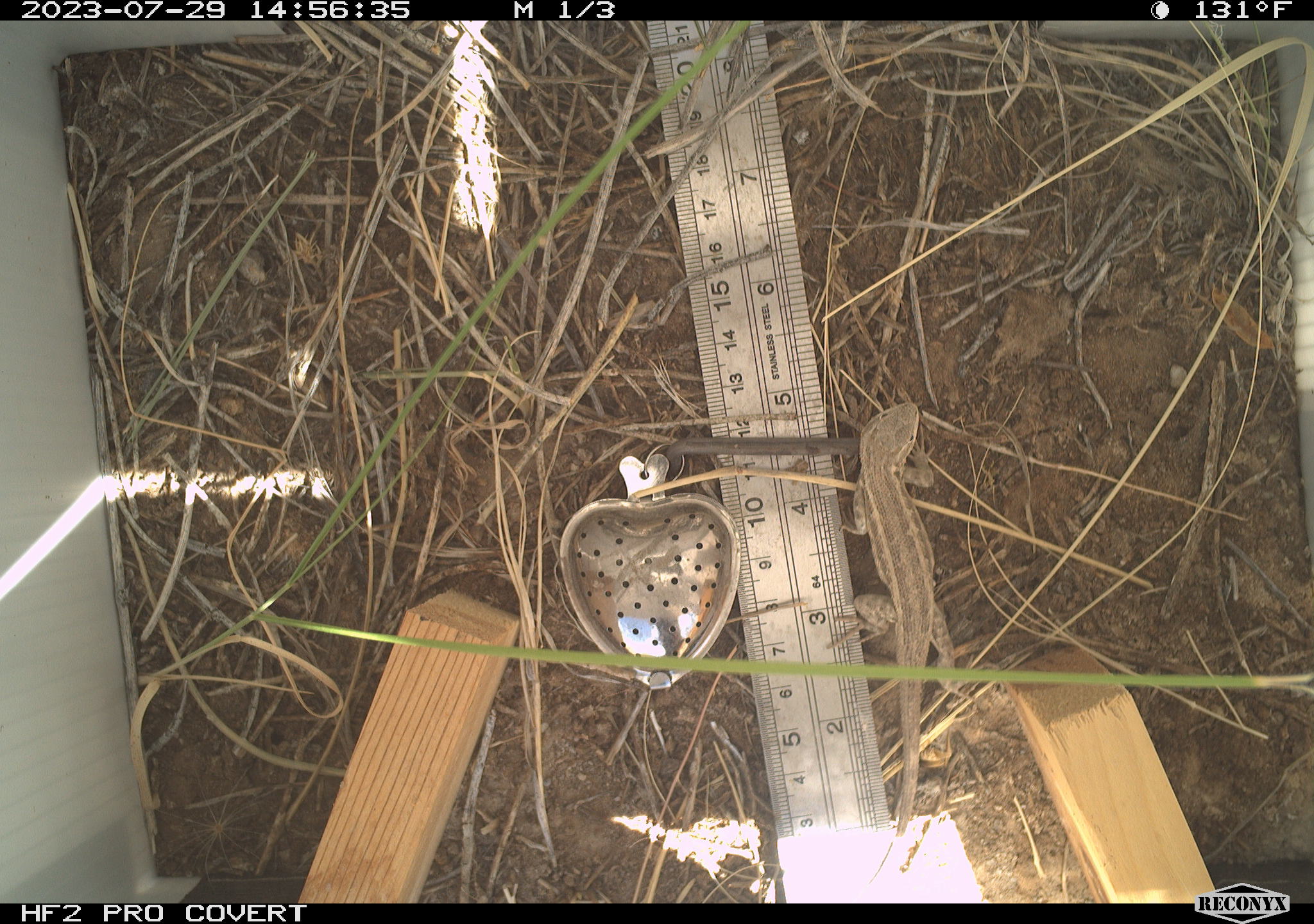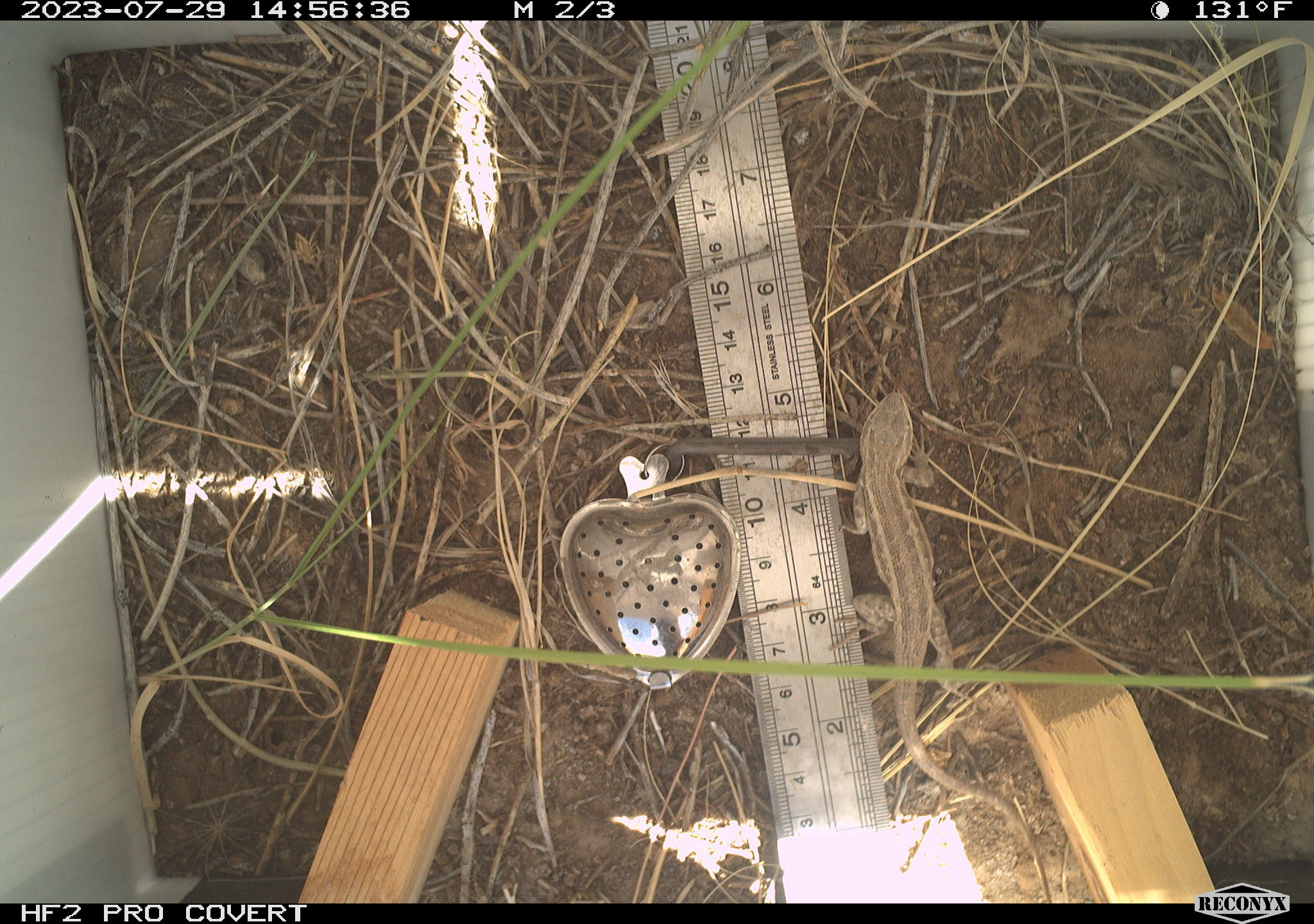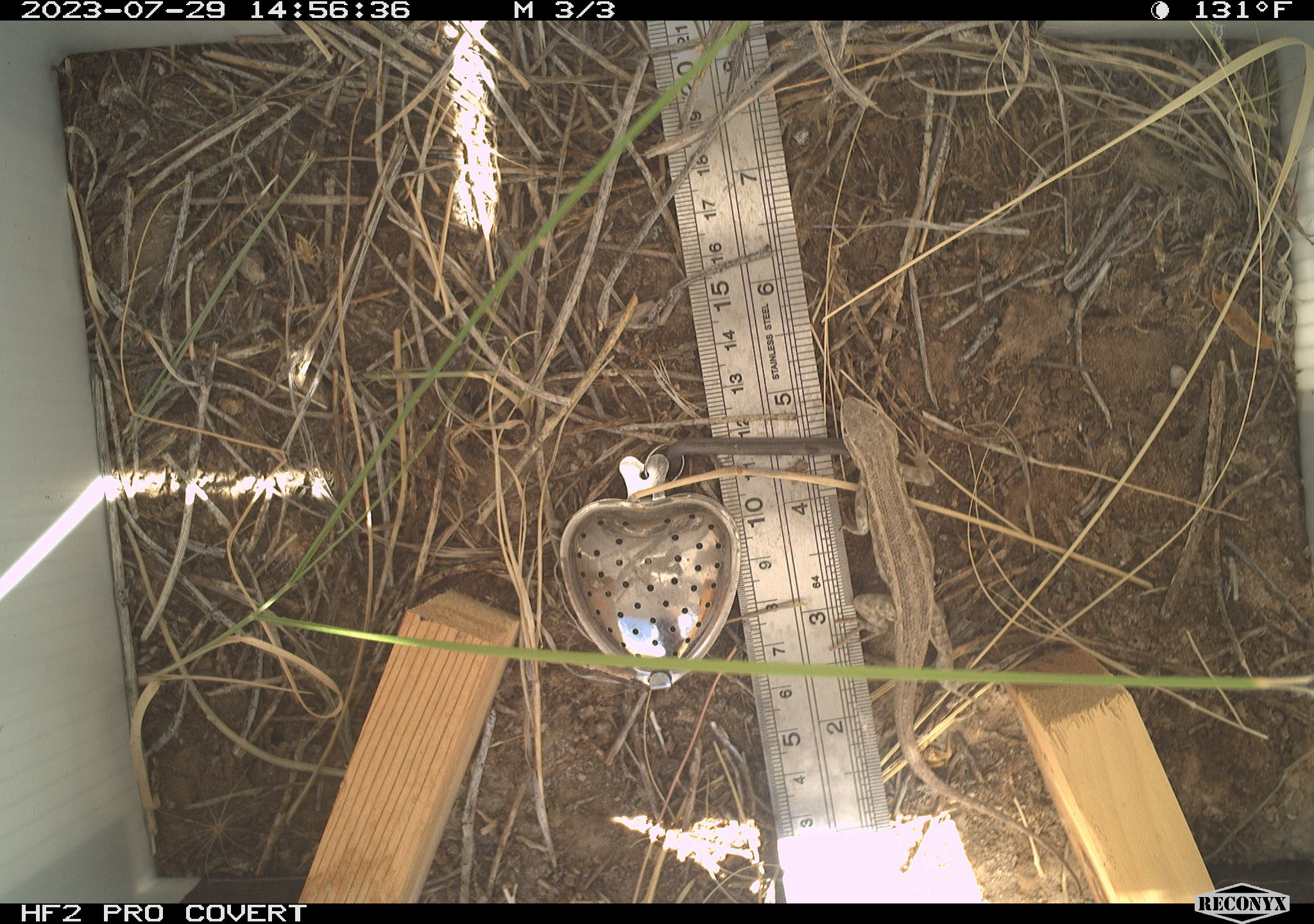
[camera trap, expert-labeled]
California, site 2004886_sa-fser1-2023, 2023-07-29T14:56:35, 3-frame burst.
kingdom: Animalia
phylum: Chordata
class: Reptilia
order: Squamata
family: Phrynosomatidae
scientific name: Phrynosomatidae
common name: phrynosomatid lizards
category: phrynosomatidae family